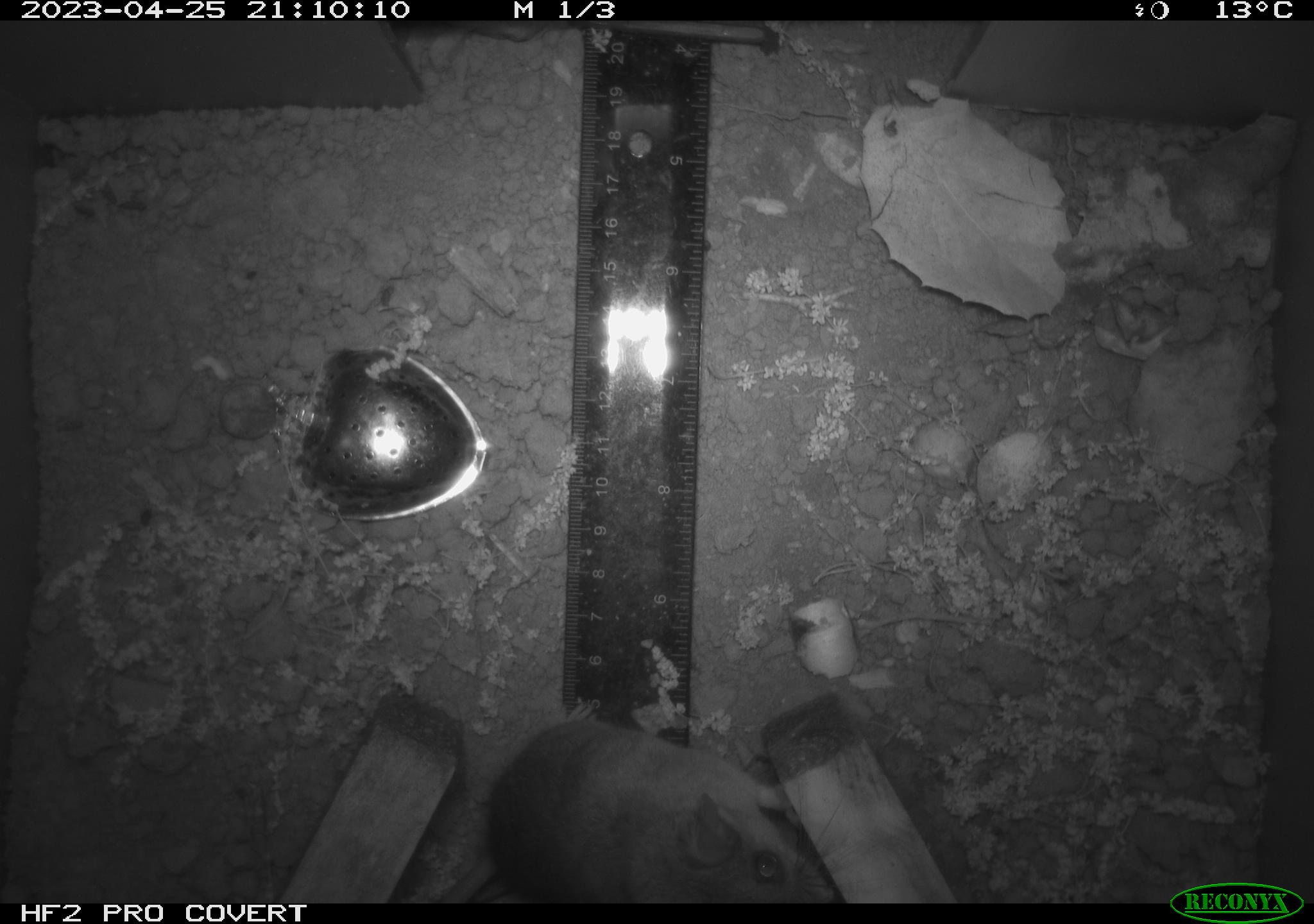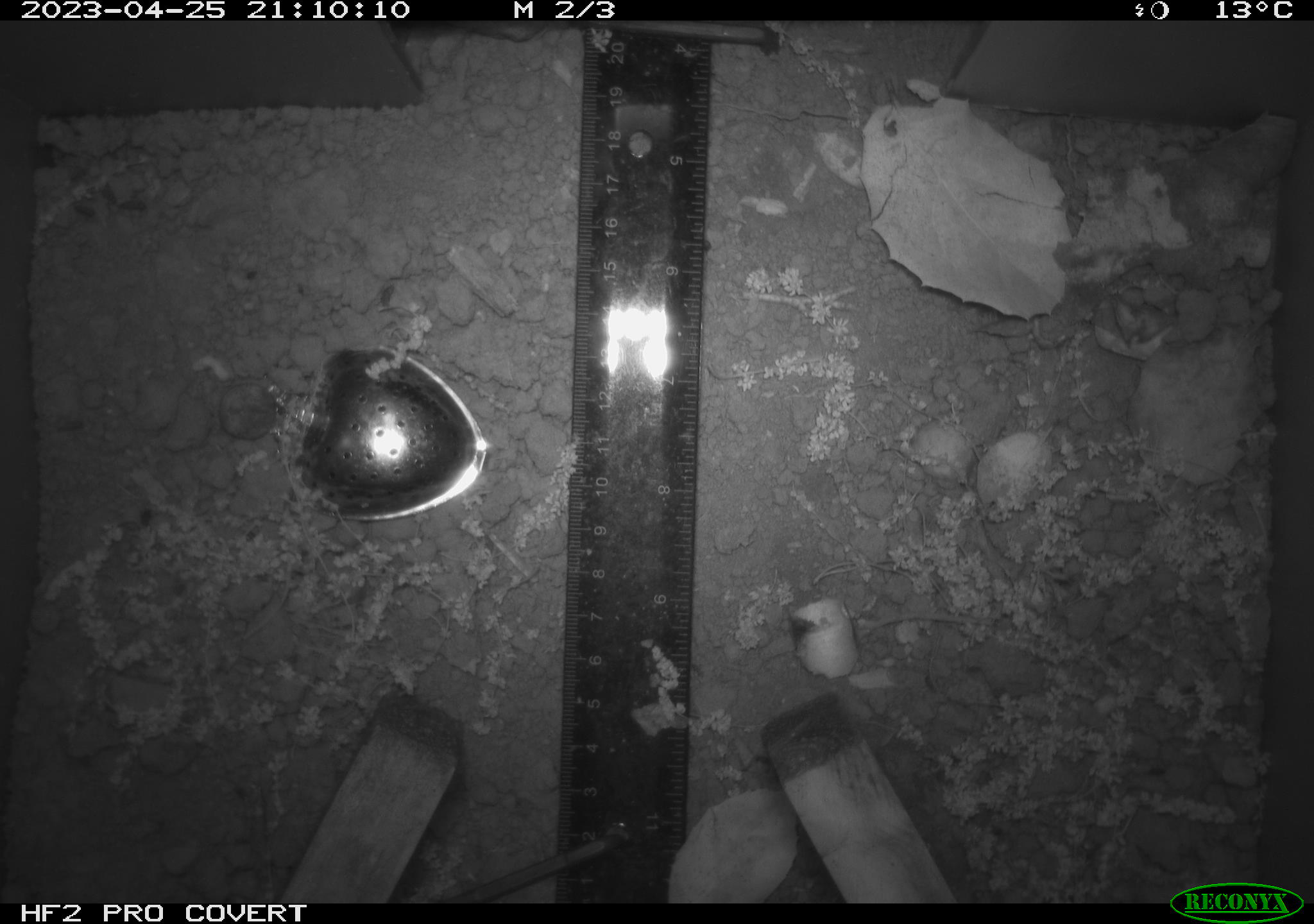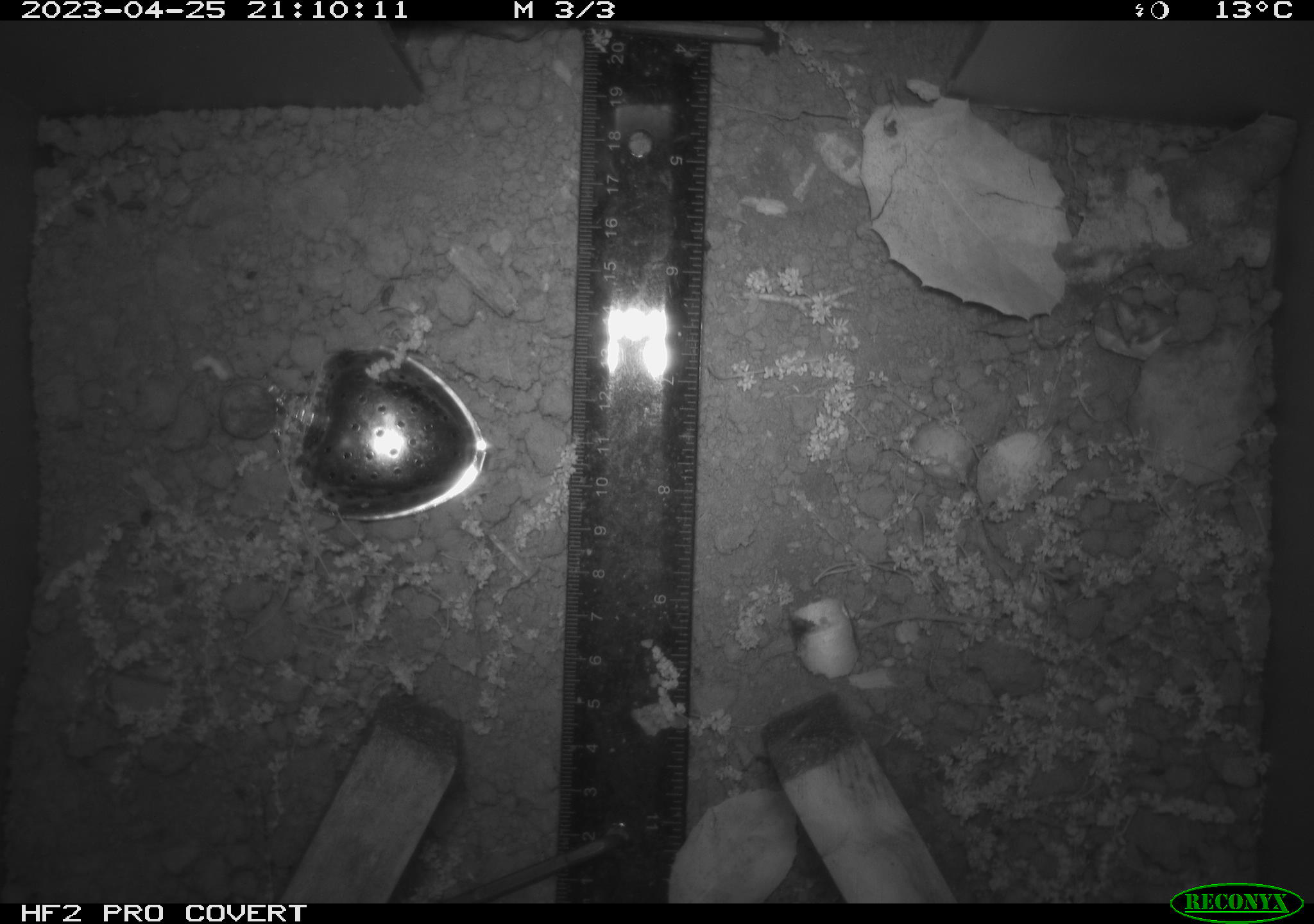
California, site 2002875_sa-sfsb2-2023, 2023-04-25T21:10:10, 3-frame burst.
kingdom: Animalia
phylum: Chordata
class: Mammalia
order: Rodentia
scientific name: Rodentia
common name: mouse species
Mouse species (Rodentia).